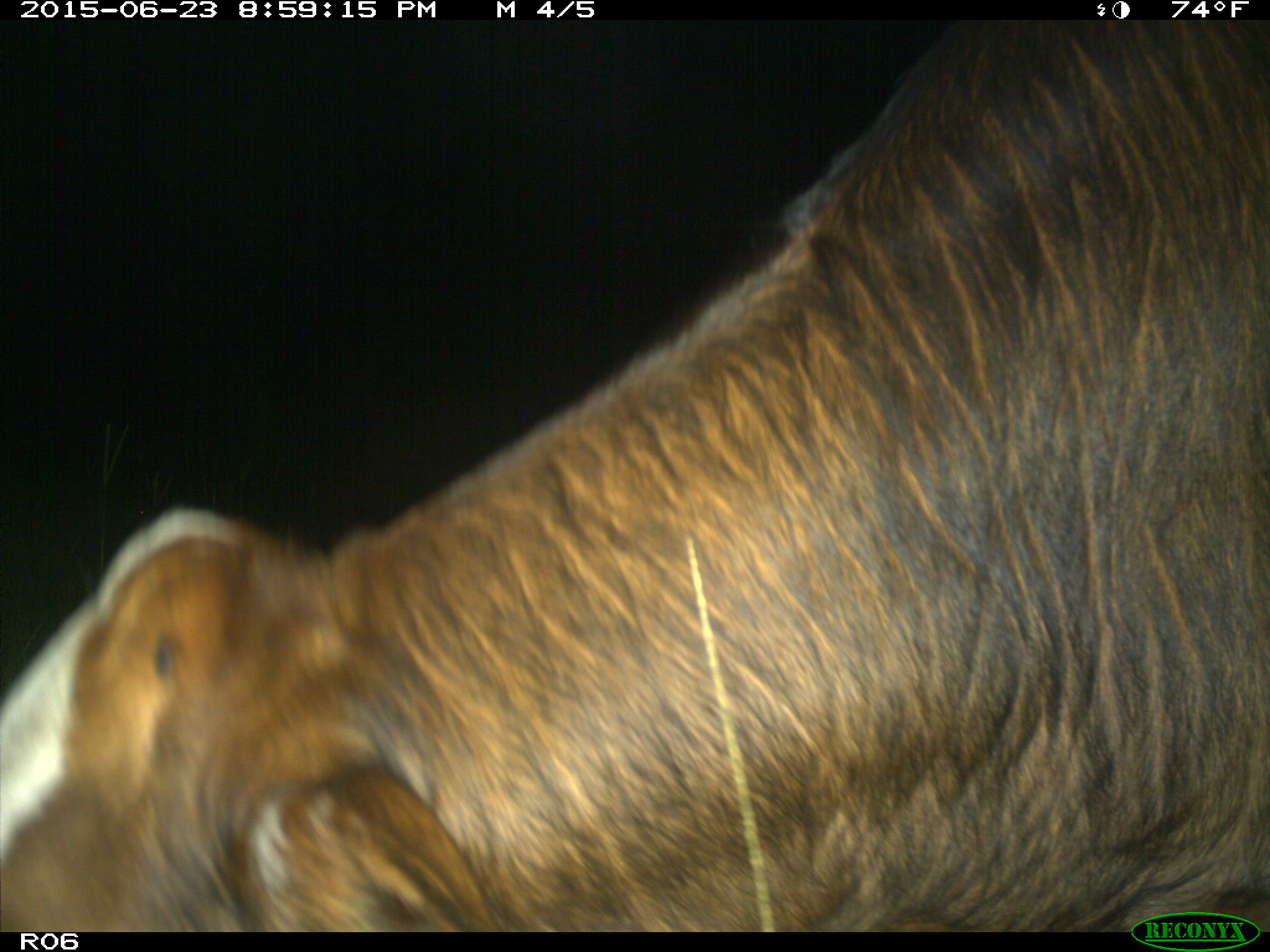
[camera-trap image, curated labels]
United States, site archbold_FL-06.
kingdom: Animalia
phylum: Chordata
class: Mammalia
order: Artiodactyla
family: Bovidae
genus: Bos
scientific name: Bos taurus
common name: domestic cow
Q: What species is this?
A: Bos taurus (domestic cow).